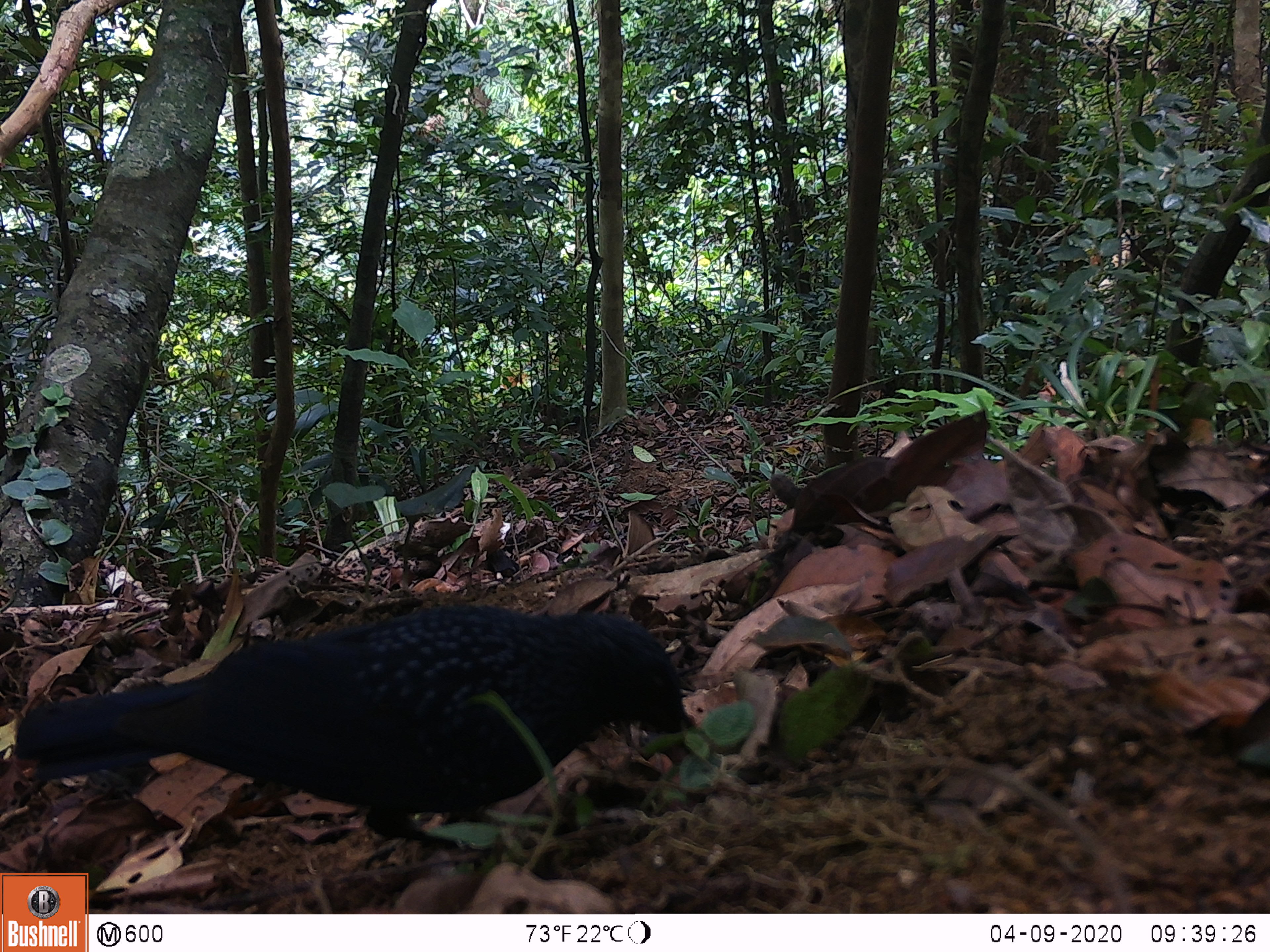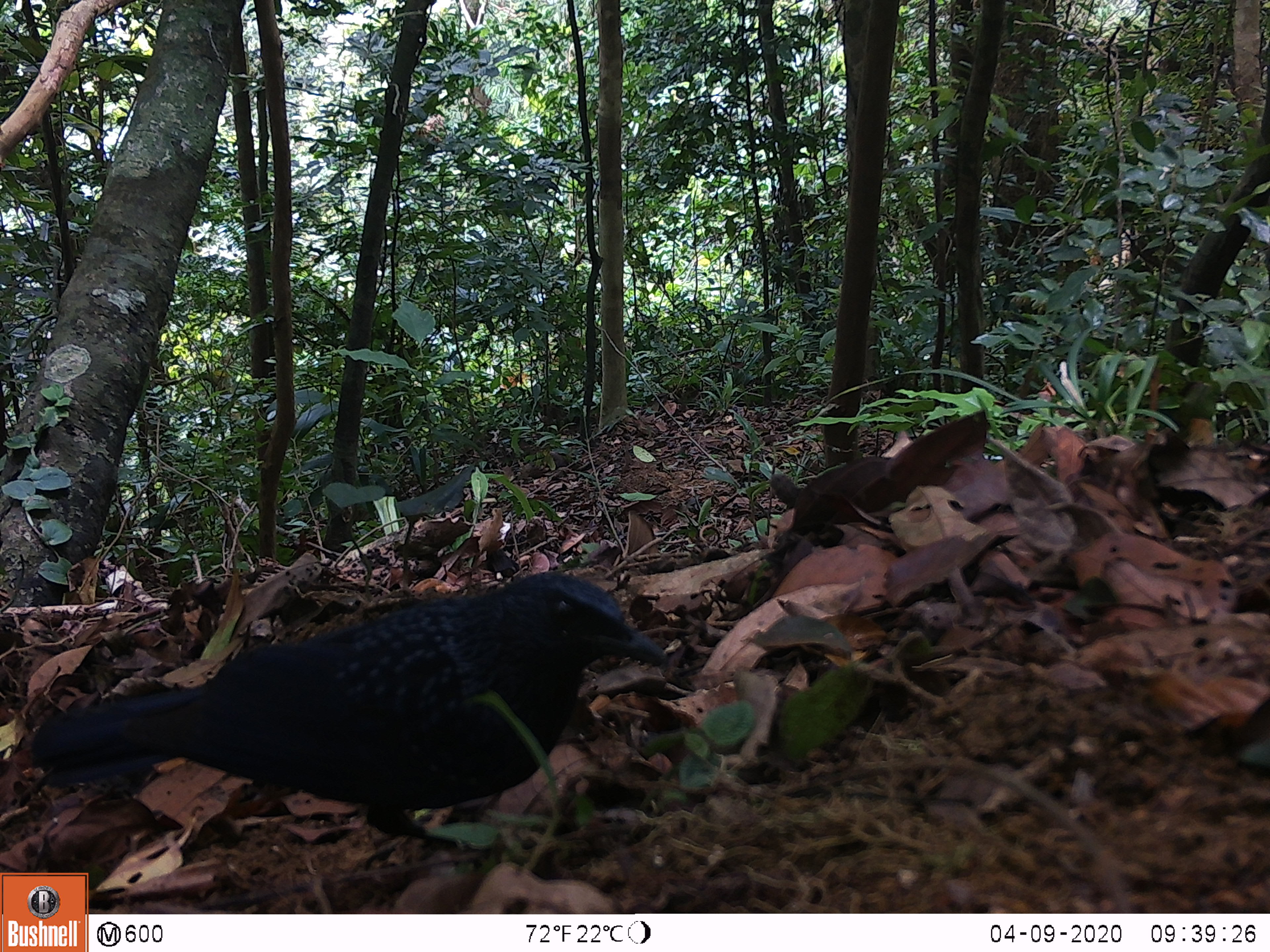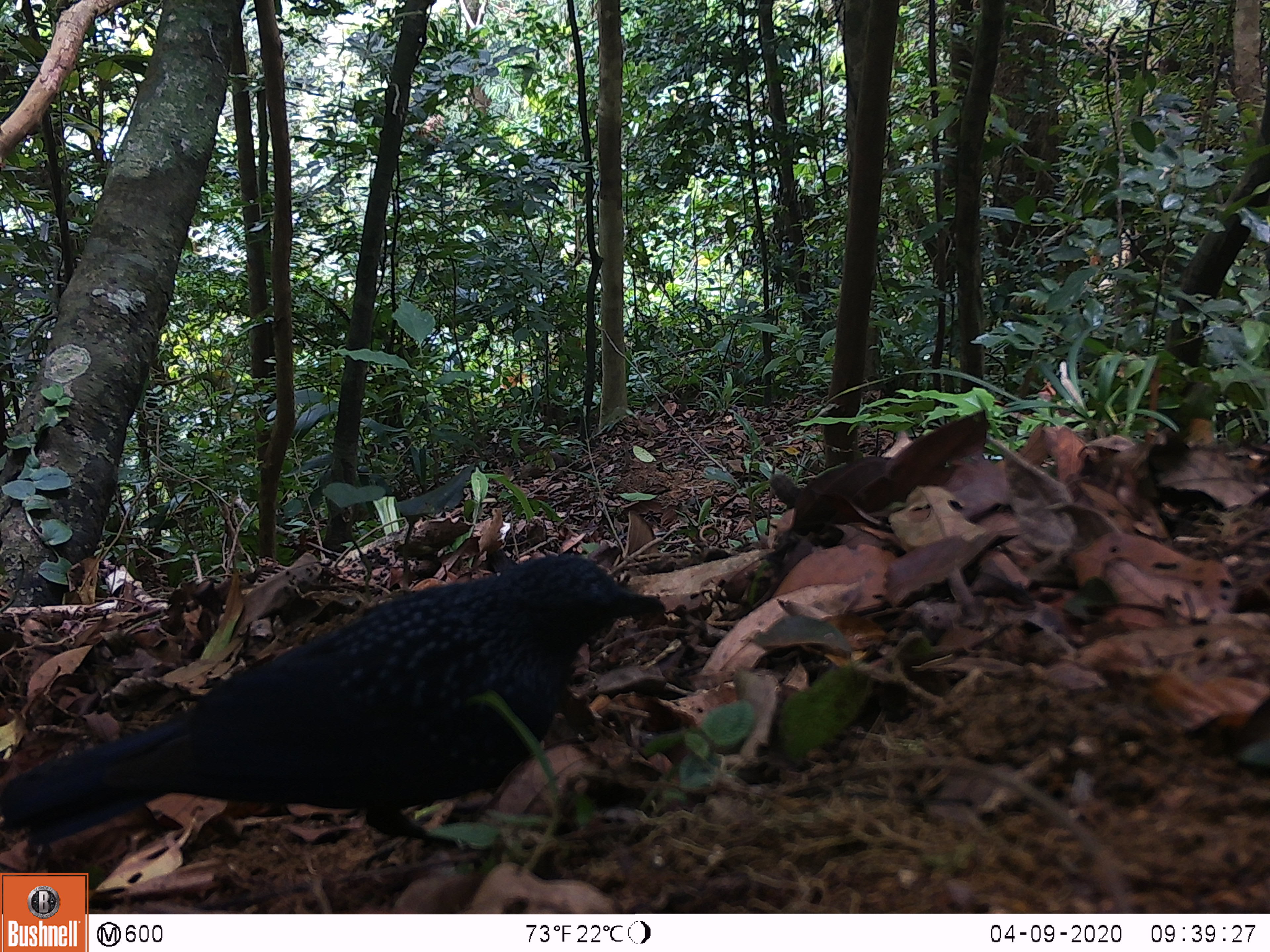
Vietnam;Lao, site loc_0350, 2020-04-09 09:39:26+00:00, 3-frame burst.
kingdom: Animalia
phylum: Chordata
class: Aves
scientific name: Aves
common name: bird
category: unidentified bird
Unidentified bird (bird) (Aves). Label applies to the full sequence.